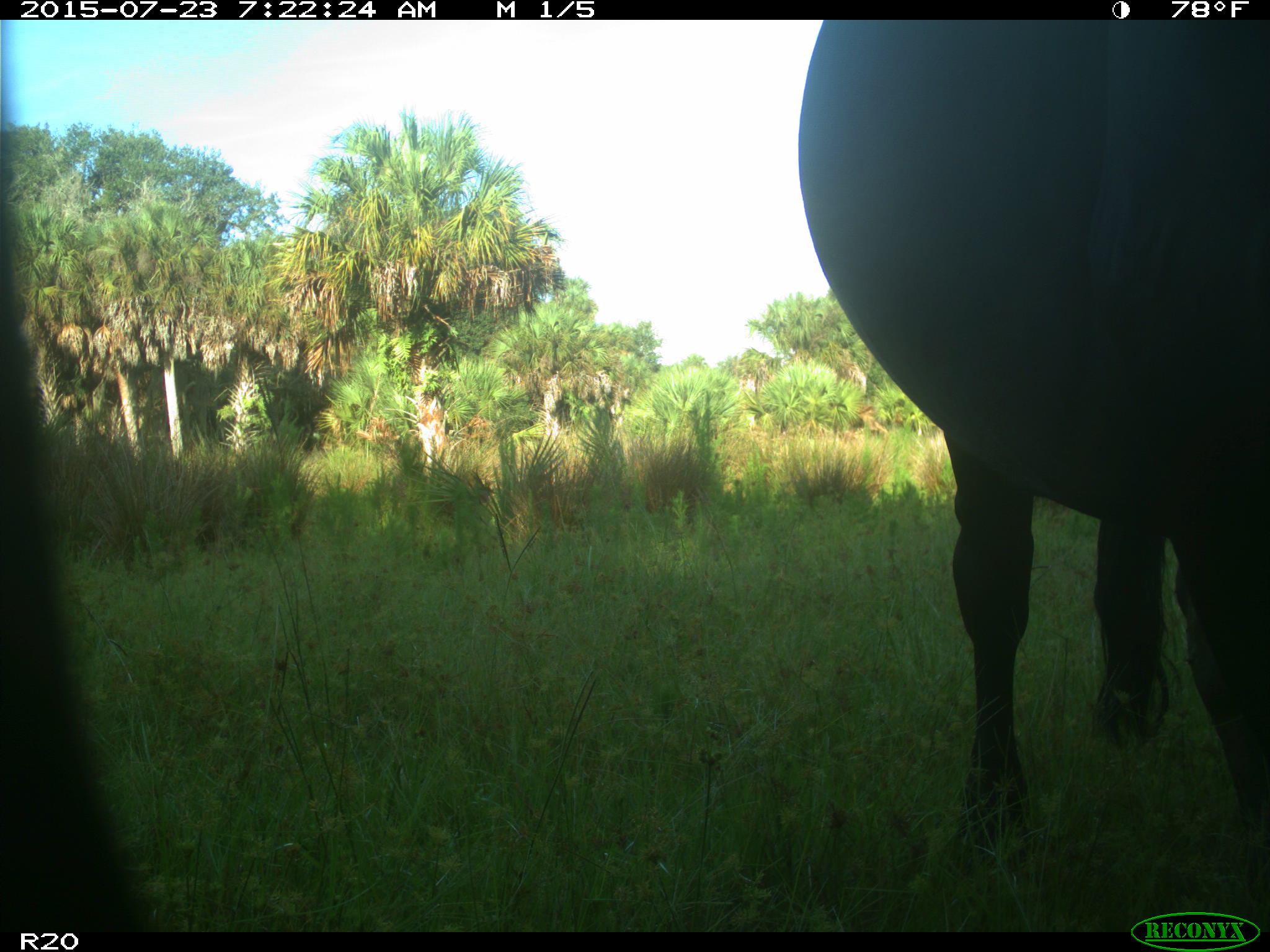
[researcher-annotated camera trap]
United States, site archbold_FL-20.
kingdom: Animalia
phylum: Chordata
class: Mammalia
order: Artiodactyla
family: Bovidae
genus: Bos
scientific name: Bos taurus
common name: domestic cow